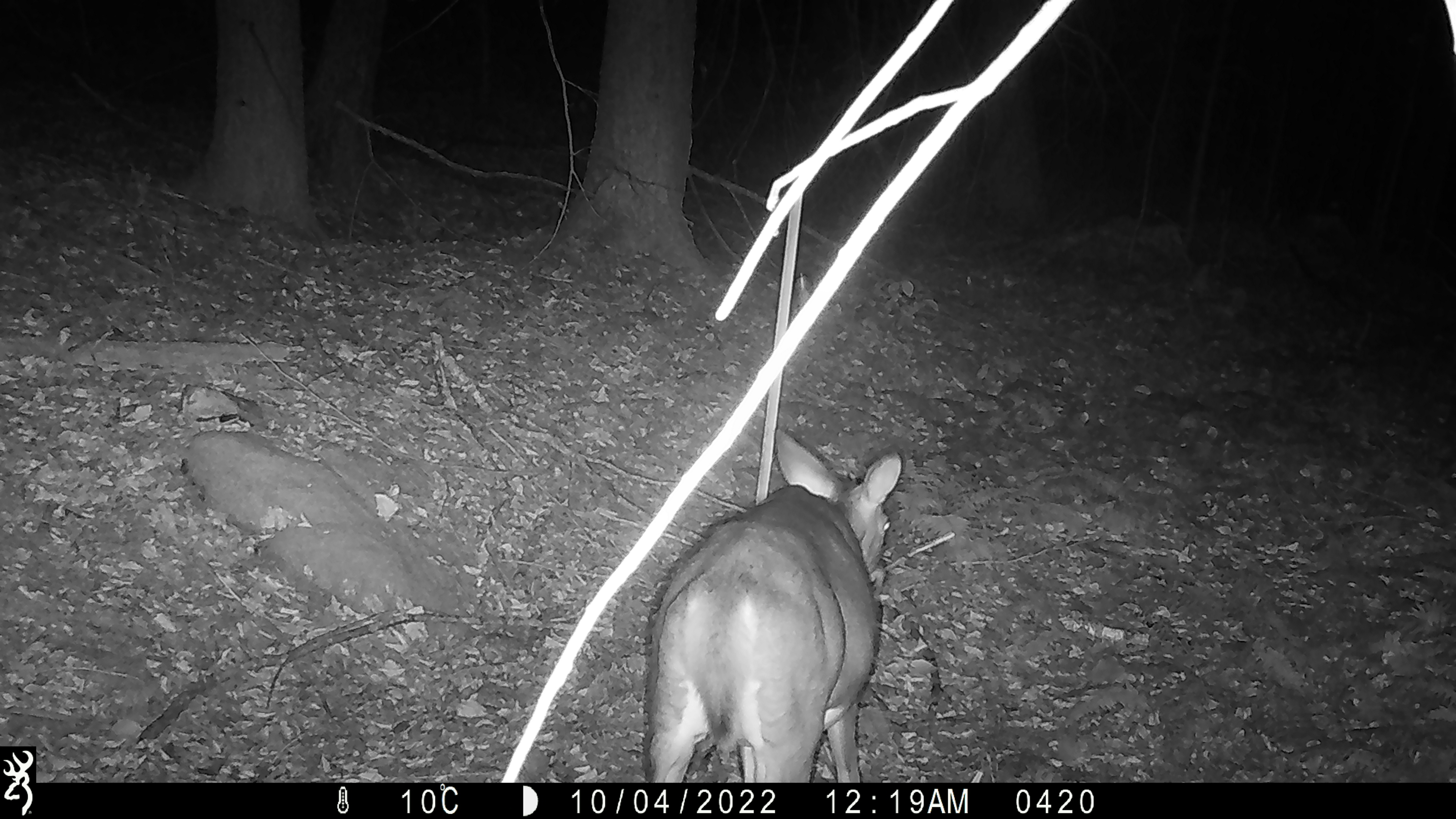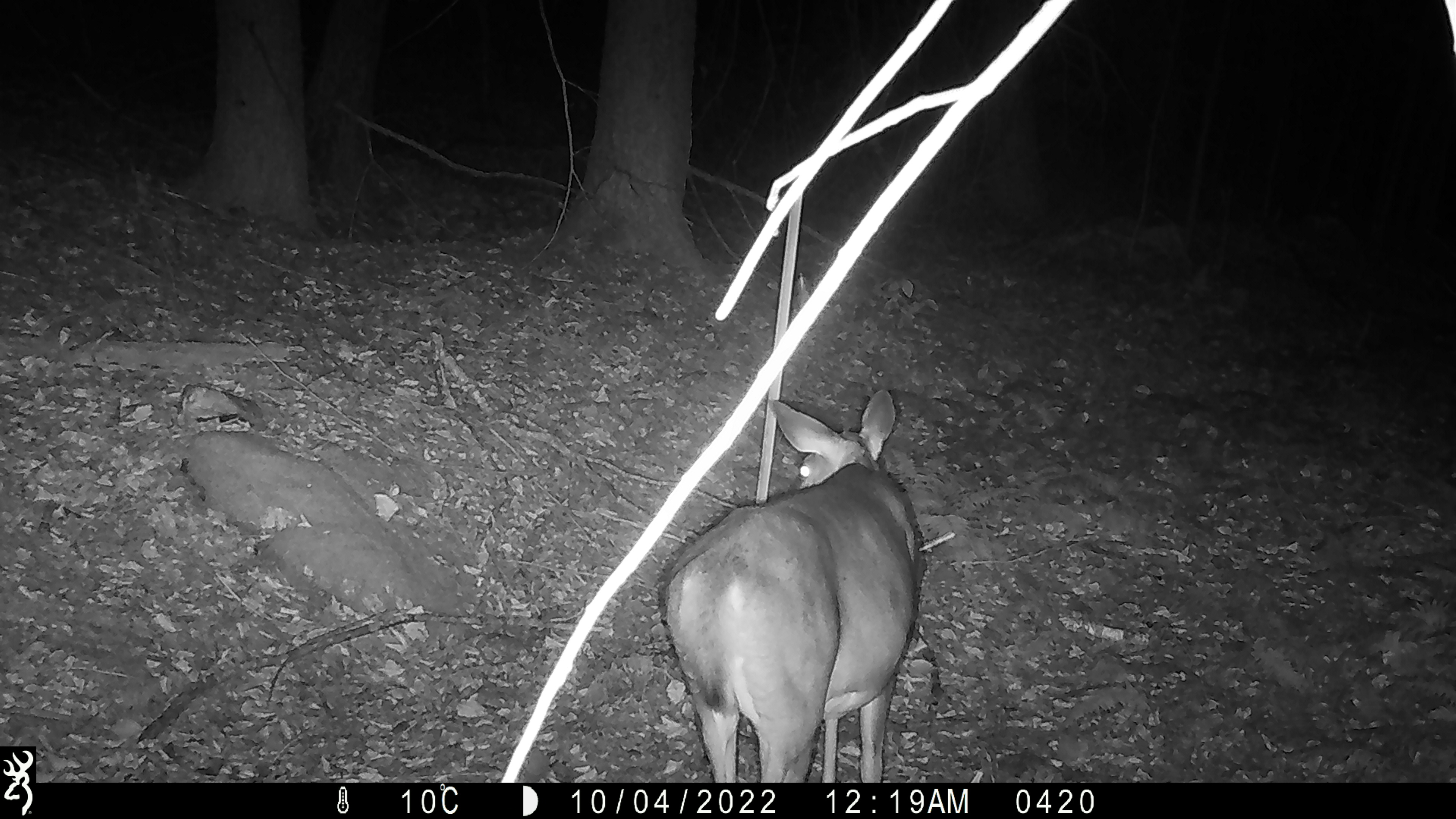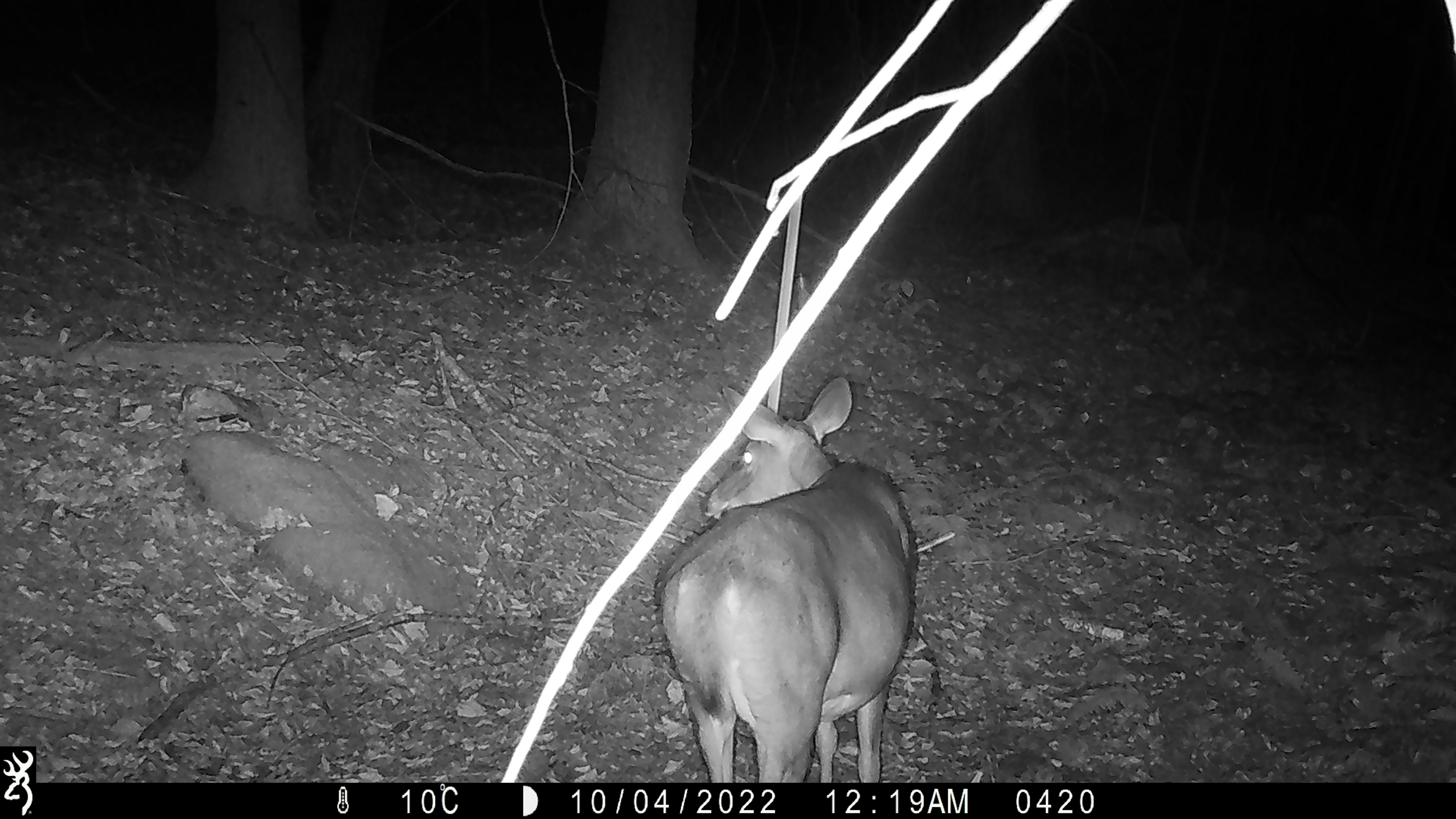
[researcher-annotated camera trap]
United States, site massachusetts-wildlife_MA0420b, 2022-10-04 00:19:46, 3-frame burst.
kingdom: Animalia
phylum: Chordata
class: Mammalia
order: Artiodactyla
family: Cervidae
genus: Odocoileus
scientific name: Odocoileus virginianus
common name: white-tailed deer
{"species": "white-tailed deer (Odocoileus virginianus)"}